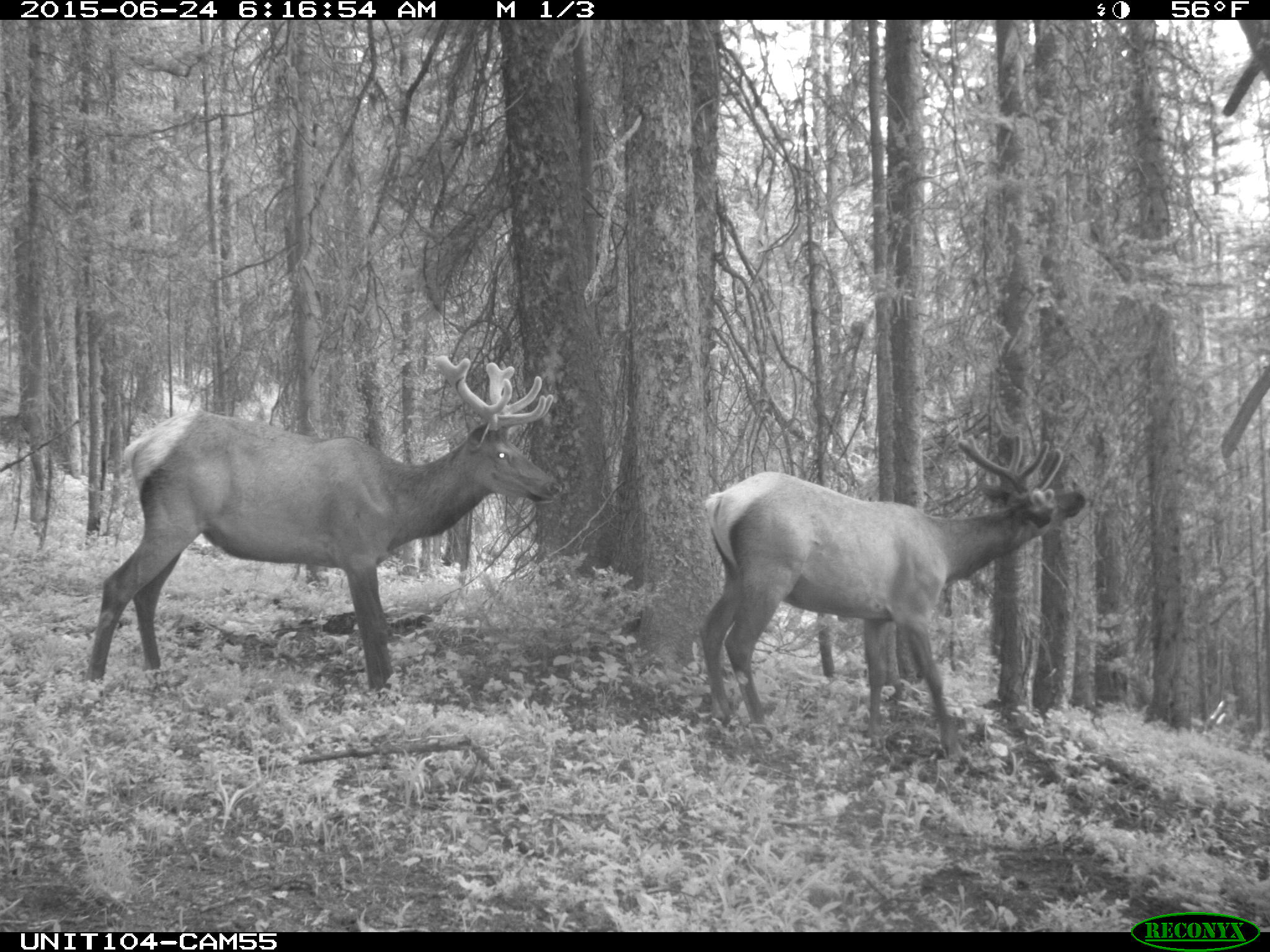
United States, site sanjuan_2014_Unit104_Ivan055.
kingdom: Animalia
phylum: Chordata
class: Mammalia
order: Artiodactyla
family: Cervidae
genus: Cervus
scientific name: Cervus elaphus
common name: red deer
Cervus elaphus (red deer).